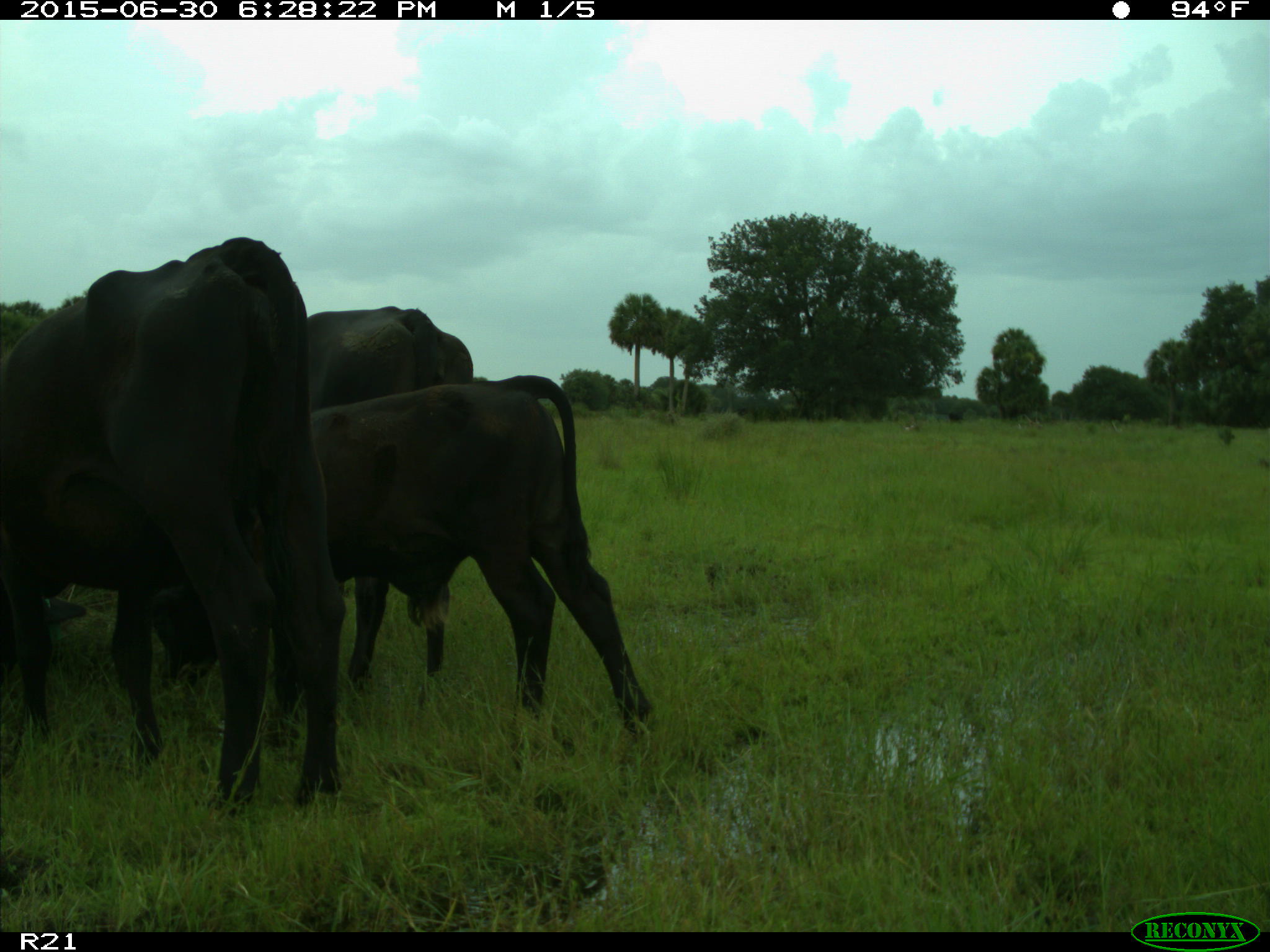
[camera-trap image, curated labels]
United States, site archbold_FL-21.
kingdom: Animalia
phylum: Chordata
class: Mammalia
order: Artiodactyla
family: Bovidae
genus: Bos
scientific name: Bos taurus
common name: domestic cow